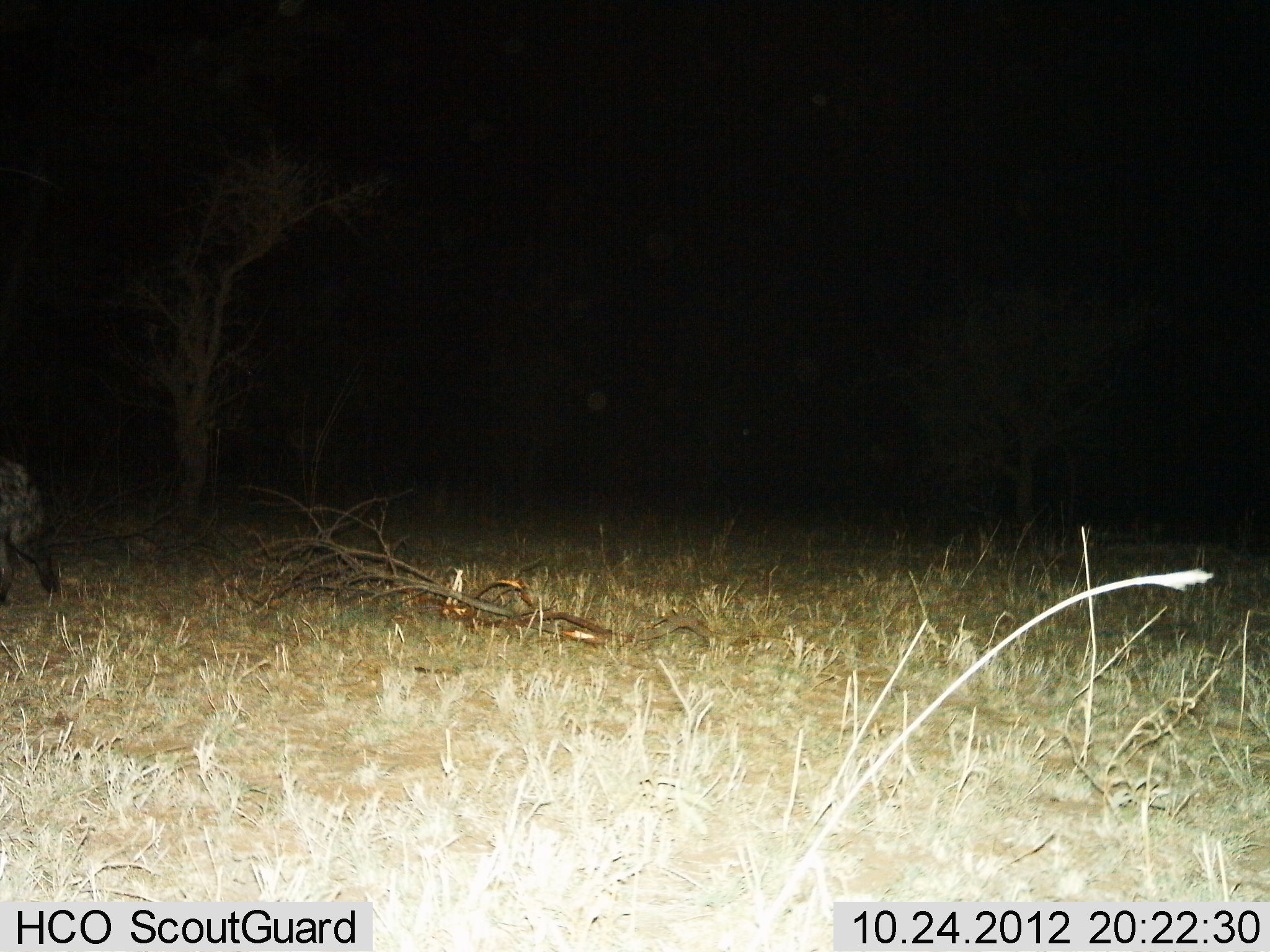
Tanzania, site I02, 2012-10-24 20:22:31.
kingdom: Animalia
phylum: Chordata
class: Mammalia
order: Carnivora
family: Hyaenidae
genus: Crocuta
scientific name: Crocuta crocuta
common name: spotted hyena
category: hyenaspotted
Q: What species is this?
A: Hyenaspotted (spotted hyena) (Crocuta crocuta).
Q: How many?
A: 1.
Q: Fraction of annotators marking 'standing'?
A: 0%.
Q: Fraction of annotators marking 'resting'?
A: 0%.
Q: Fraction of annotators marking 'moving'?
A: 100%.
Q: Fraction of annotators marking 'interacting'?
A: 0%.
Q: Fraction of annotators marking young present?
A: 0%.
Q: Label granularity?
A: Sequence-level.